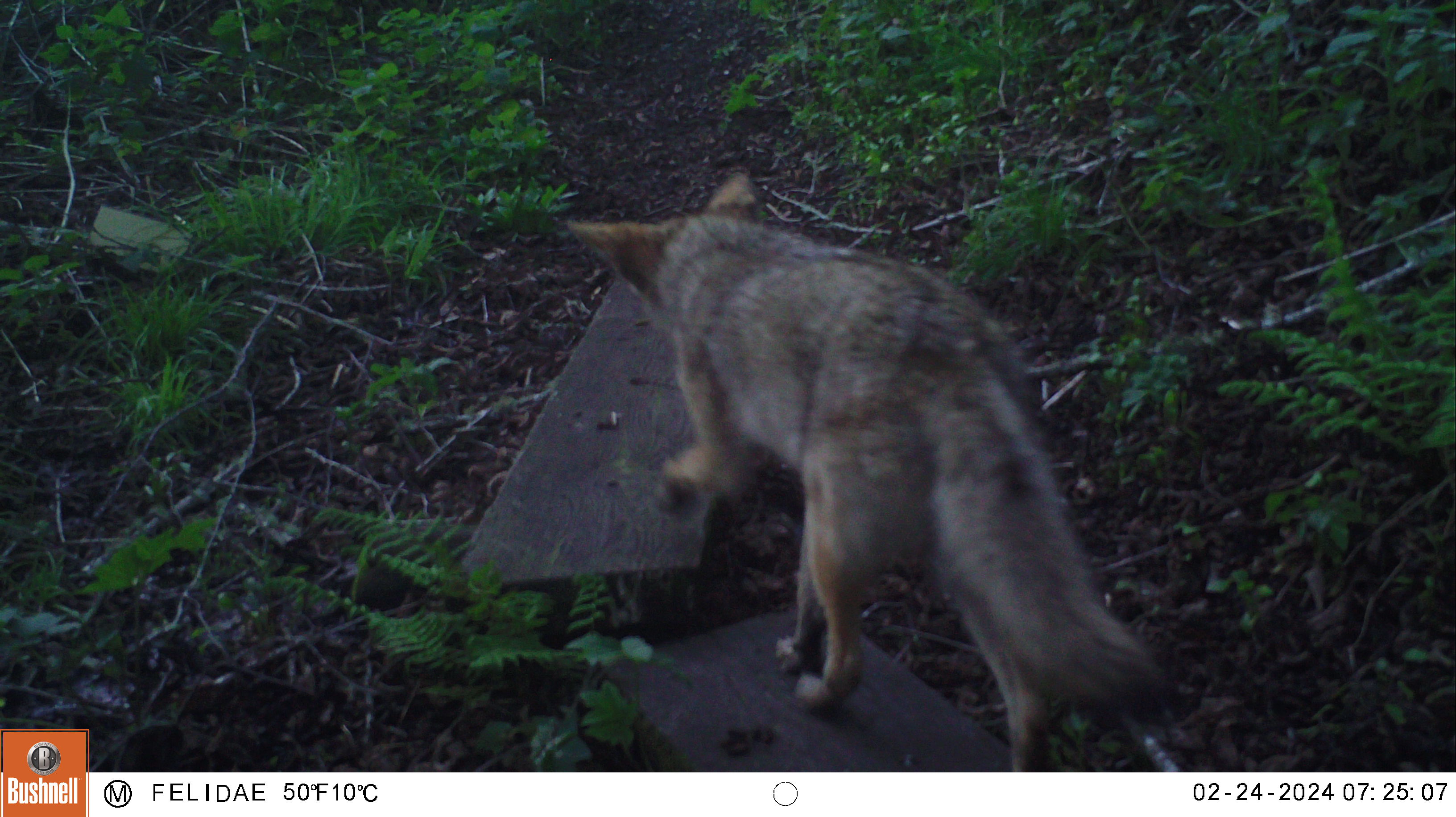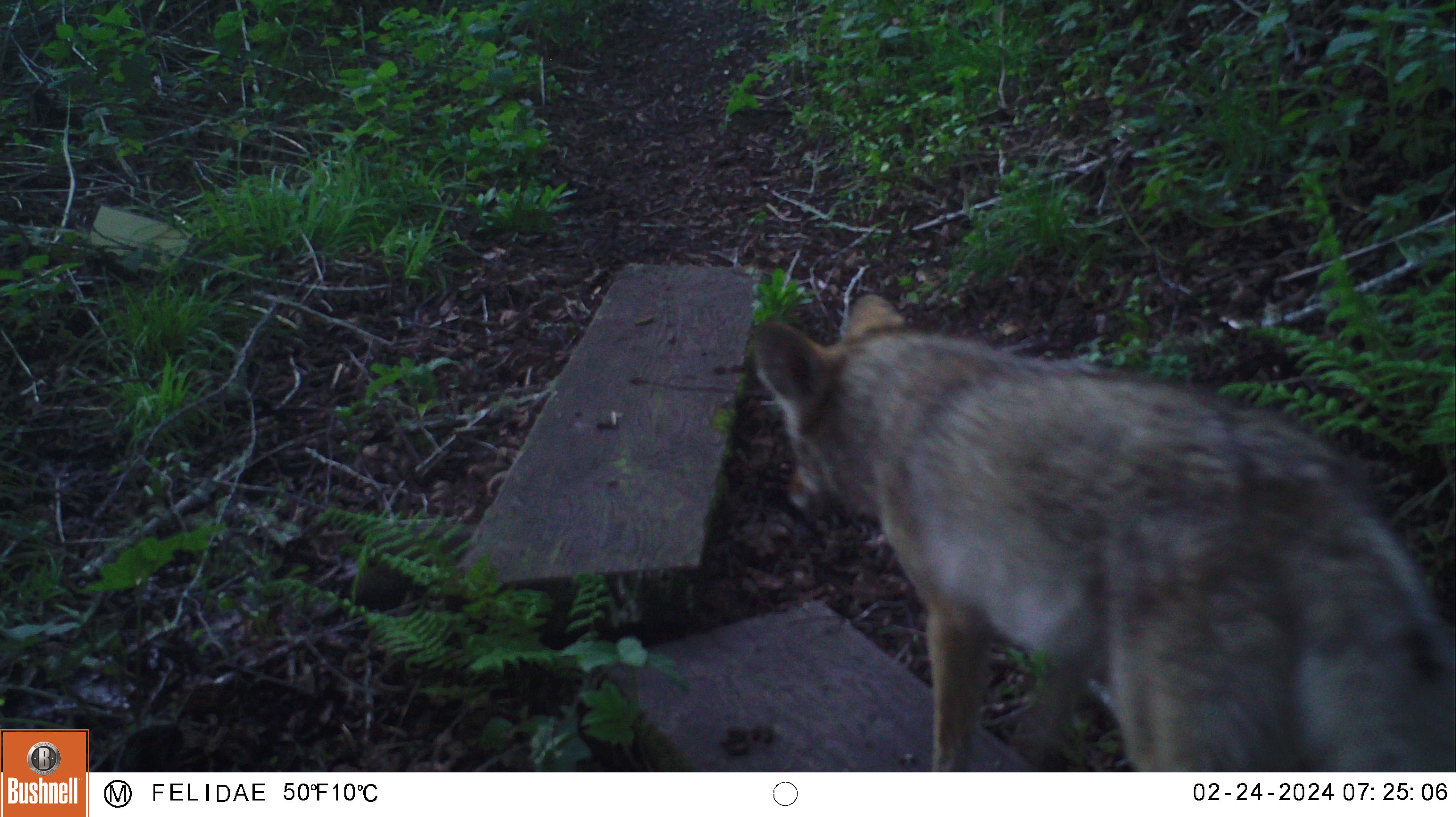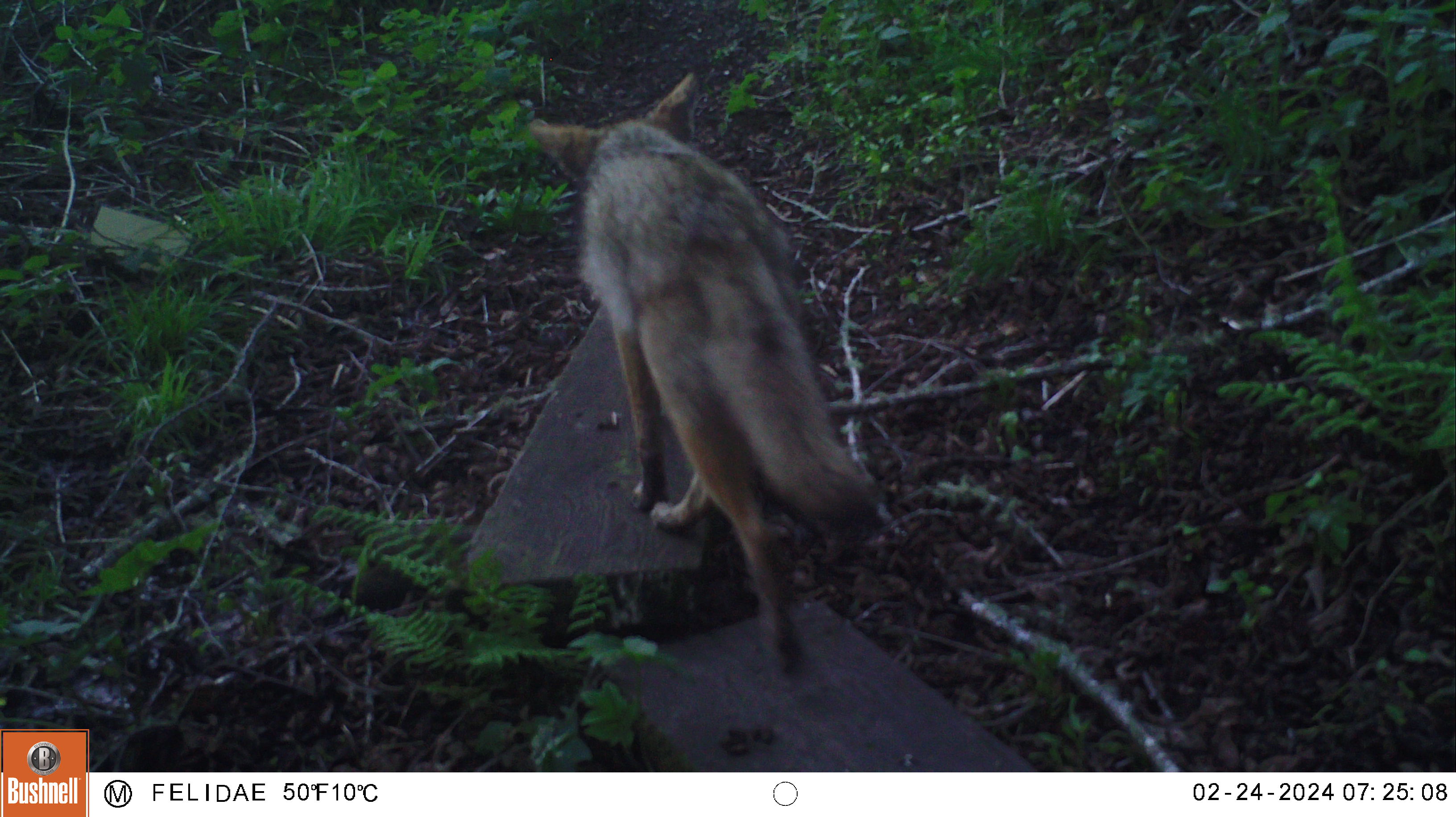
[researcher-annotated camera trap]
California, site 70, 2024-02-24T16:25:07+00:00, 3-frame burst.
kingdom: Animalia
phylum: Chordata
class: Mammalia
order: Carnivora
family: Canidae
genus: Canis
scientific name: Canis latrans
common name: coyote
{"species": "coyote (Canis latrans)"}